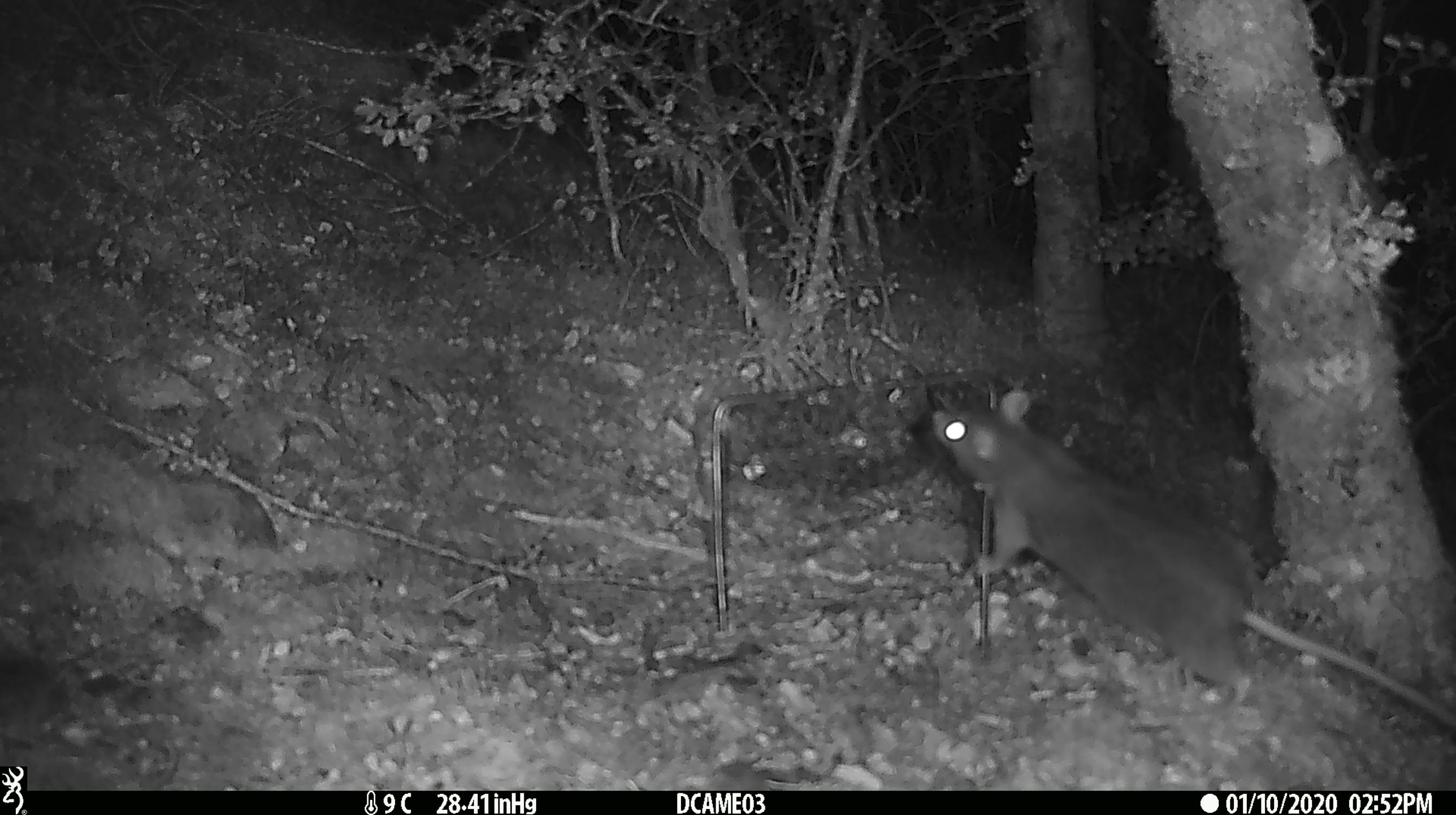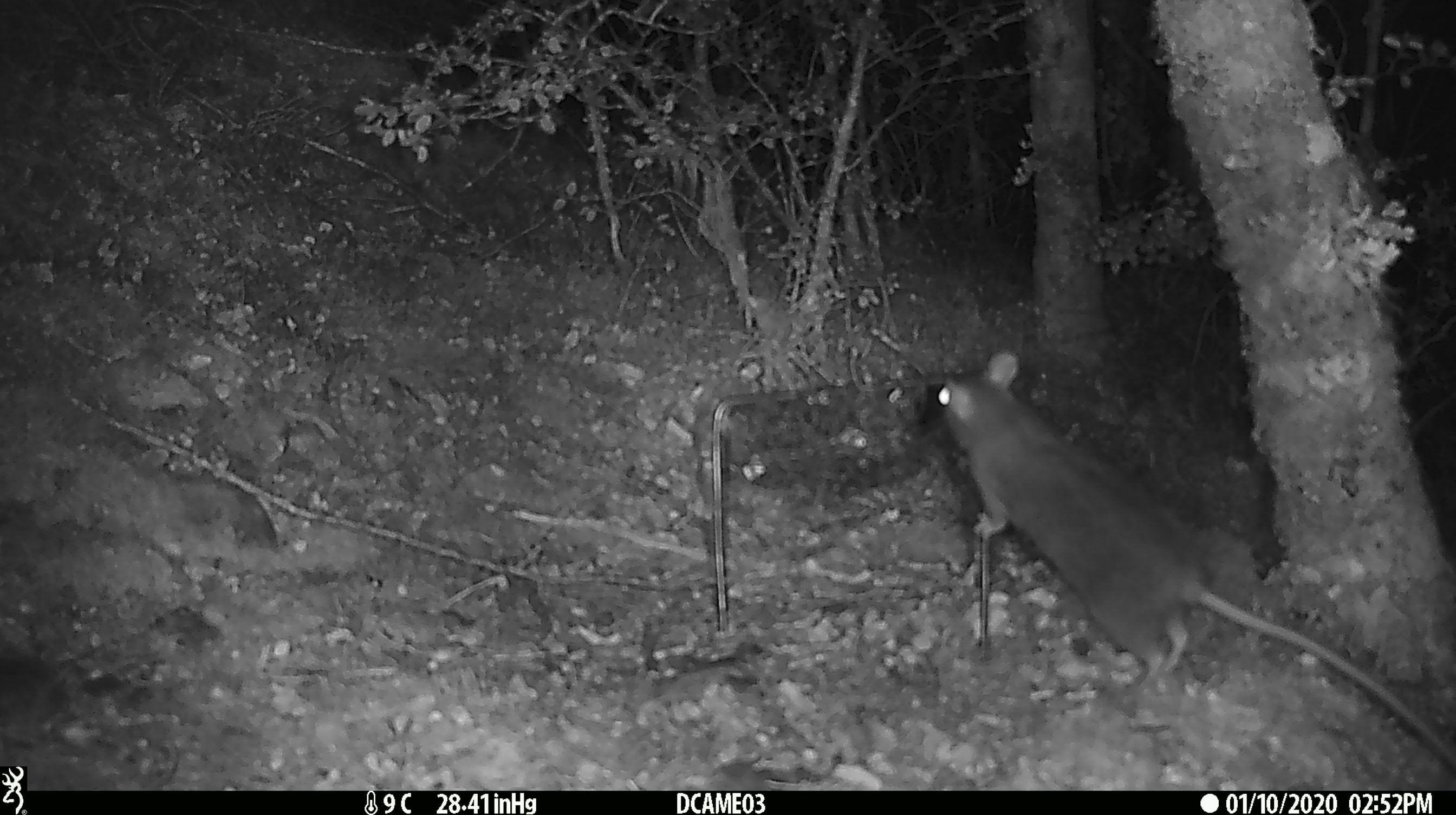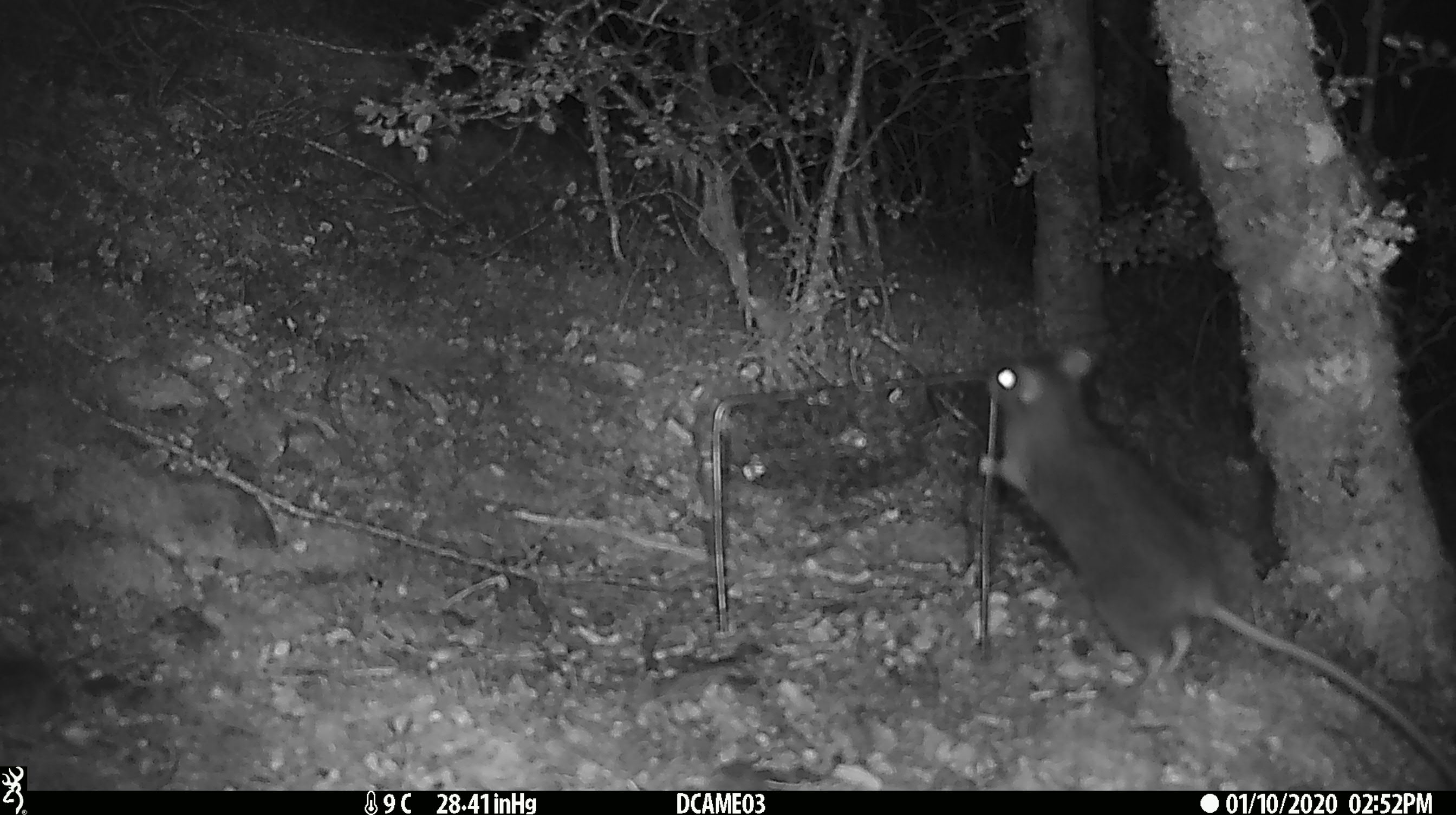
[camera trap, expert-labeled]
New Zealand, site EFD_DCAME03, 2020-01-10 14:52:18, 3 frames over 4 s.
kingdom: Animalia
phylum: Chordata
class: Mammalia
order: Rodentia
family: Muridae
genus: Rattus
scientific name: Rattus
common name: rat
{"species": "rat (Rattus)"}